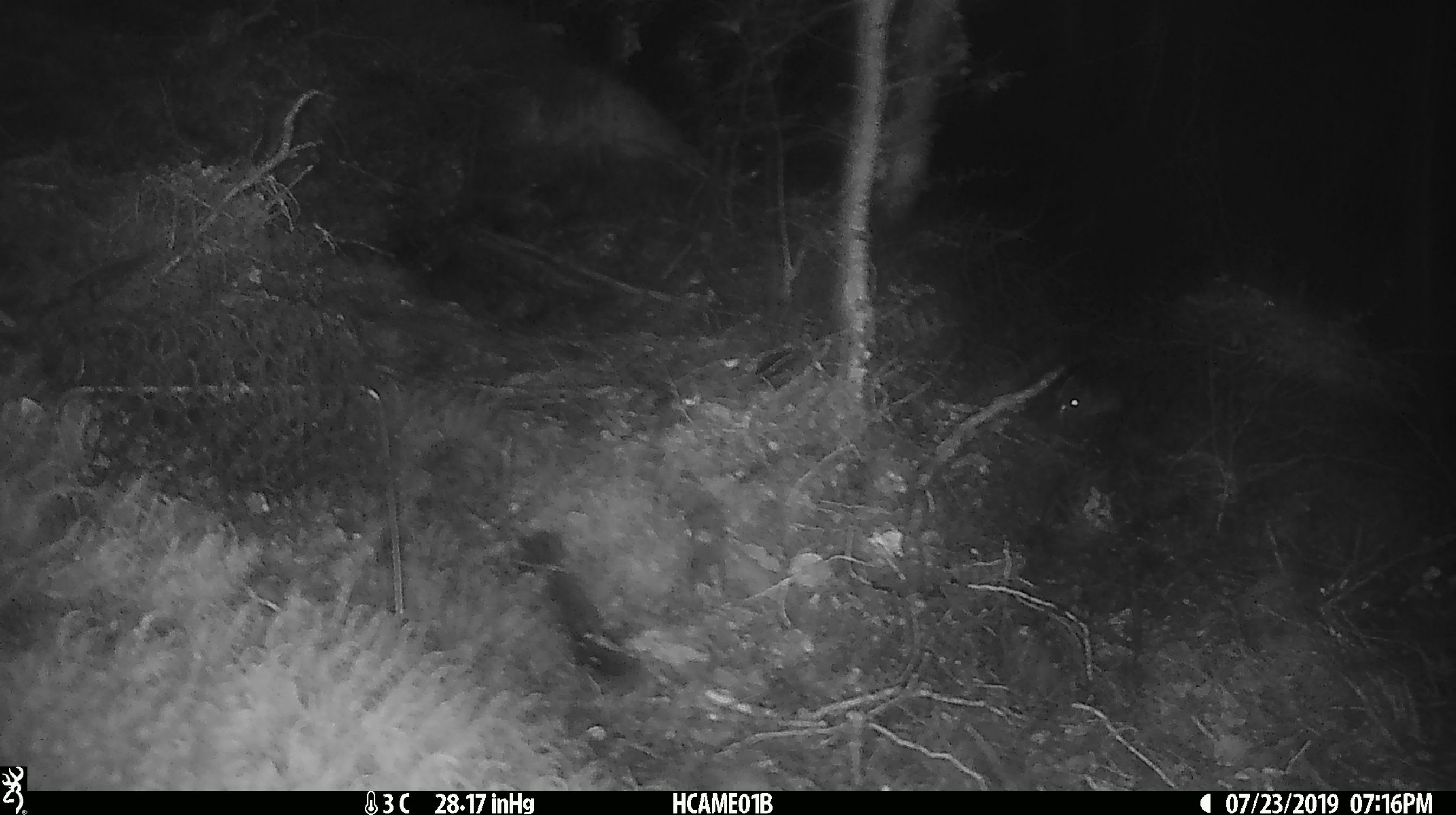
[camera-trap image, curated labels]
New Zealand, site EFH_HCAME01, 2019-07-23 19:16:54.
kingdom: Animalia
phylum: Chordata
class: Mammalia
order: Rodentia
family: Muridae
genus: Mus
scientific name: Mus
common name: mouse